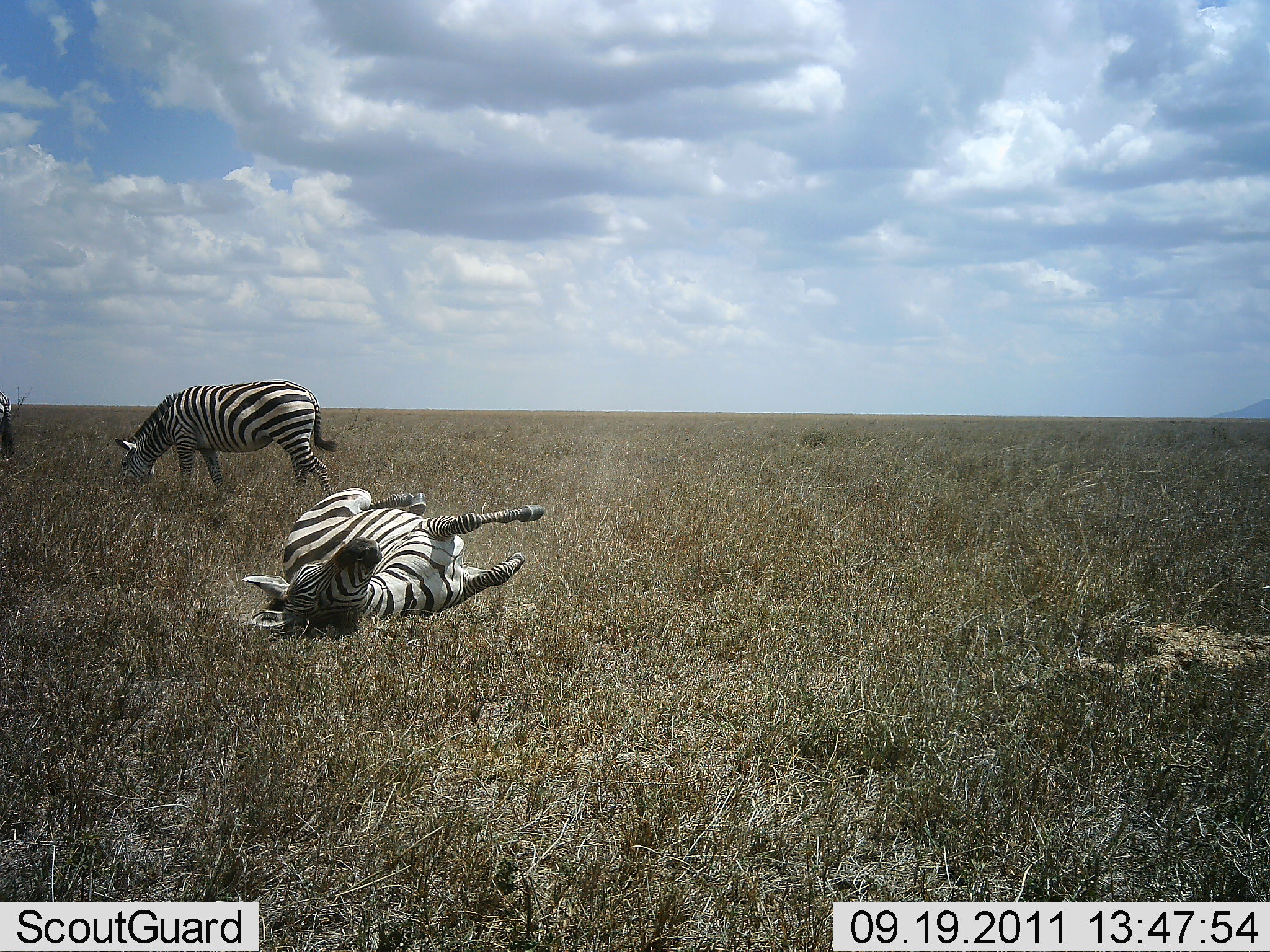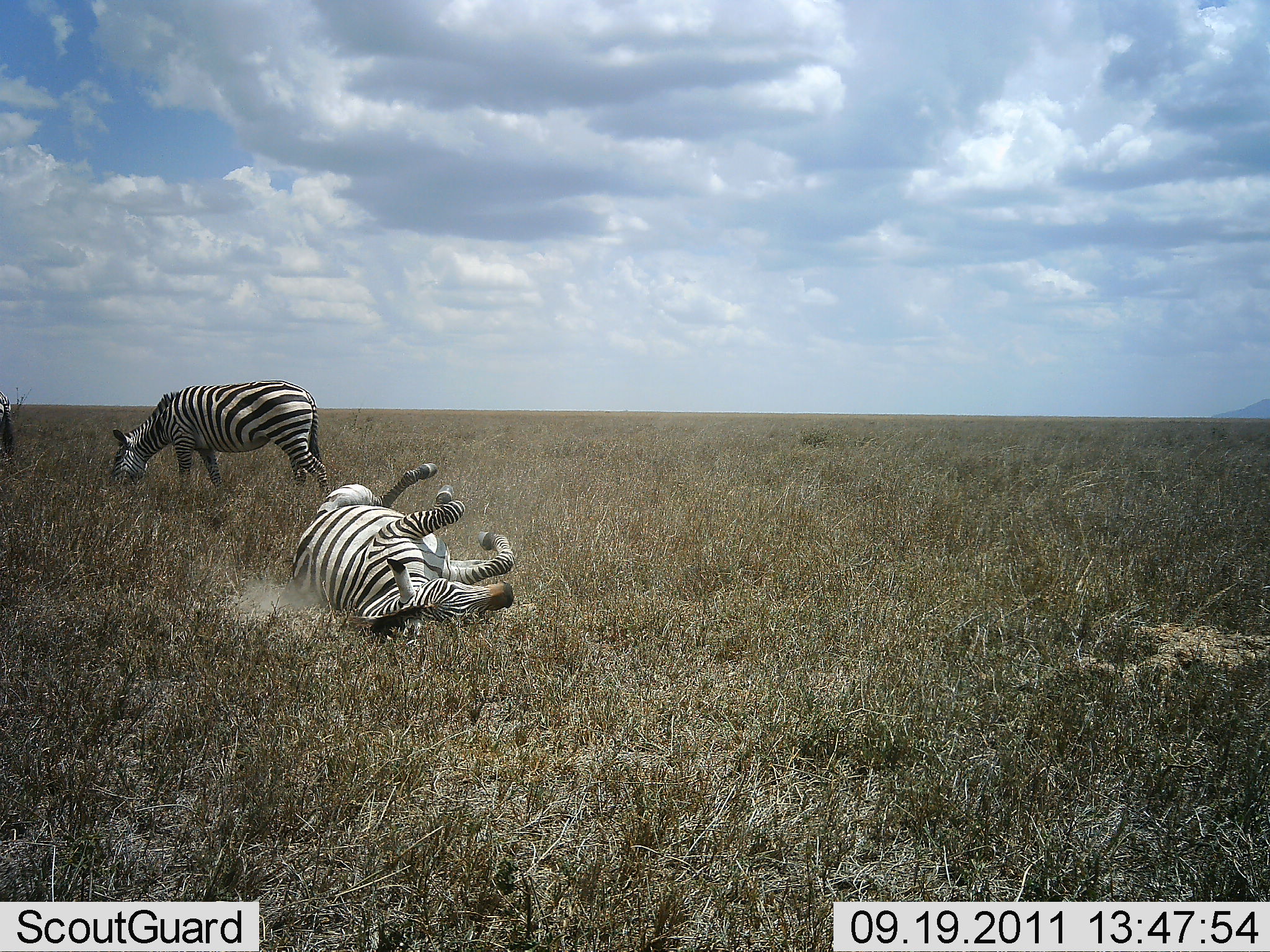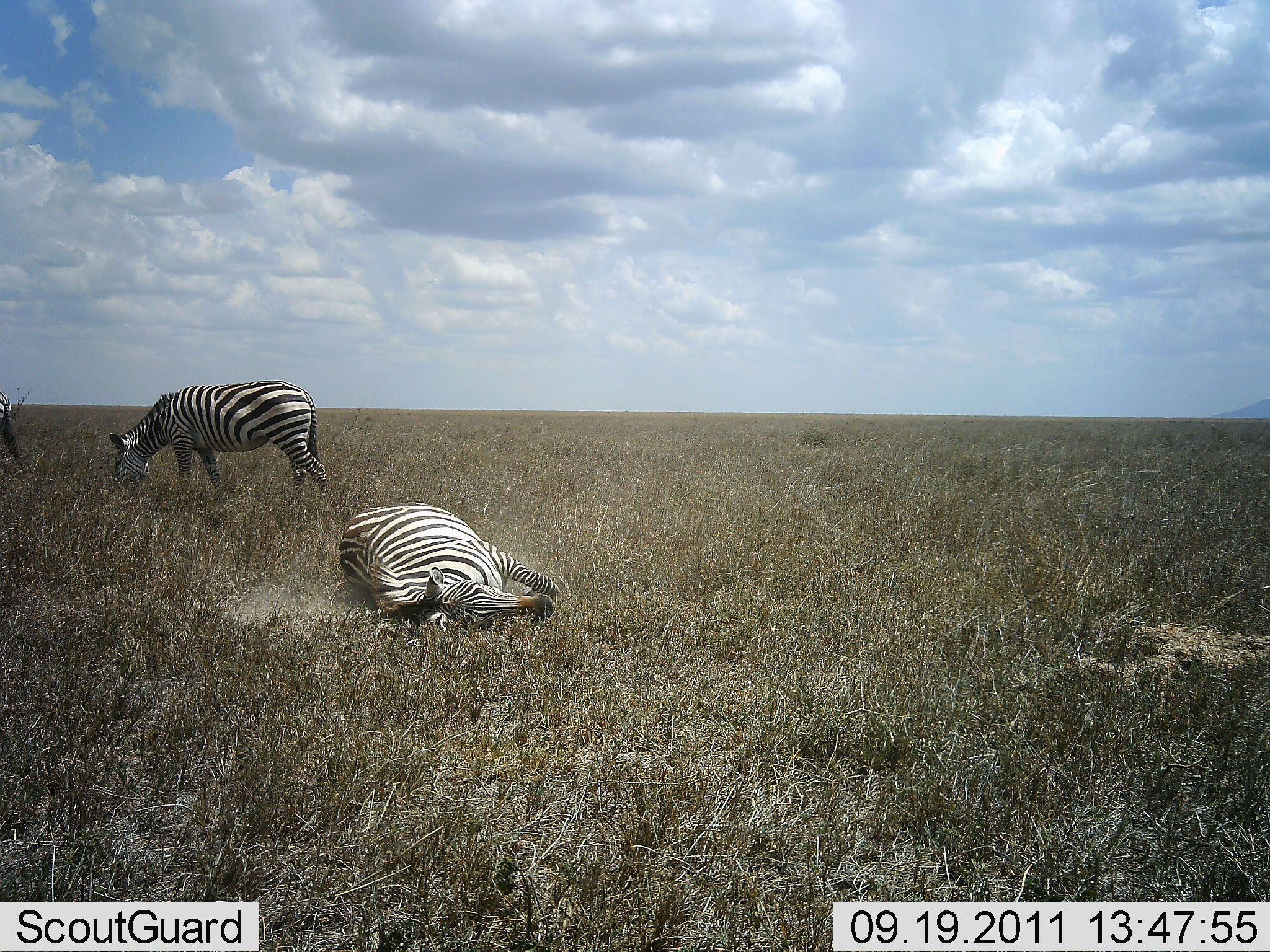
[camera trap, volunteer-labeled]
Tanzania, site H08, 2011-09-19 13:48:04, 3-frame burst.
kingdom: Animalia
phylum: Chordata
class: Mammalia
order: Perissodactyla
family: Equidae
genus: Equus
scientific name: Equus quagga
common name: plains zebra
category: zebra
Zebra (plains zebra) (Equus quagga), count 3. Behavior (volunteer vote fractions): standing 27%, resting 60%, moving 27%, interacting 47%. Young present (vote fraction): 0%. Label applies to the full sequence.